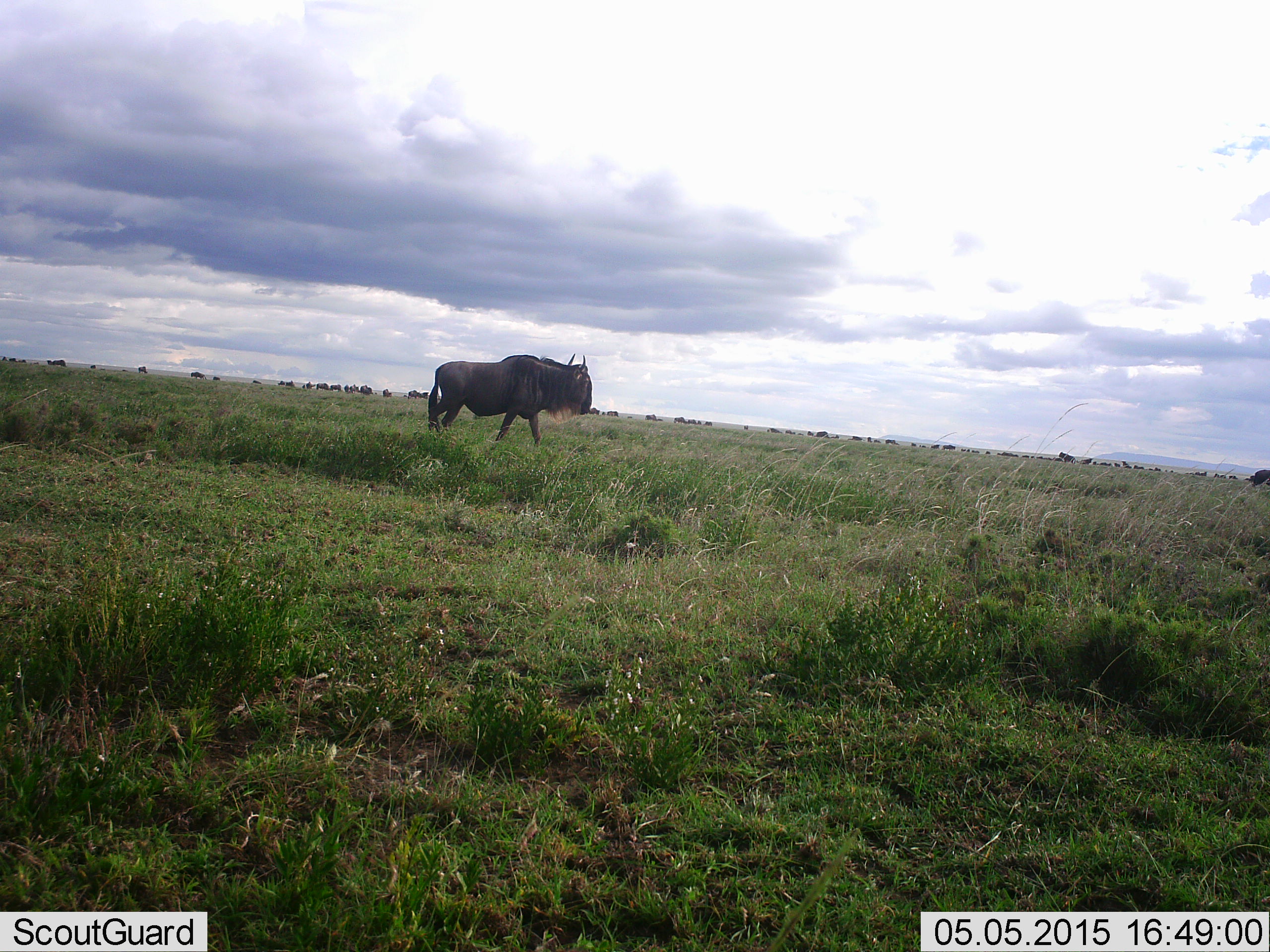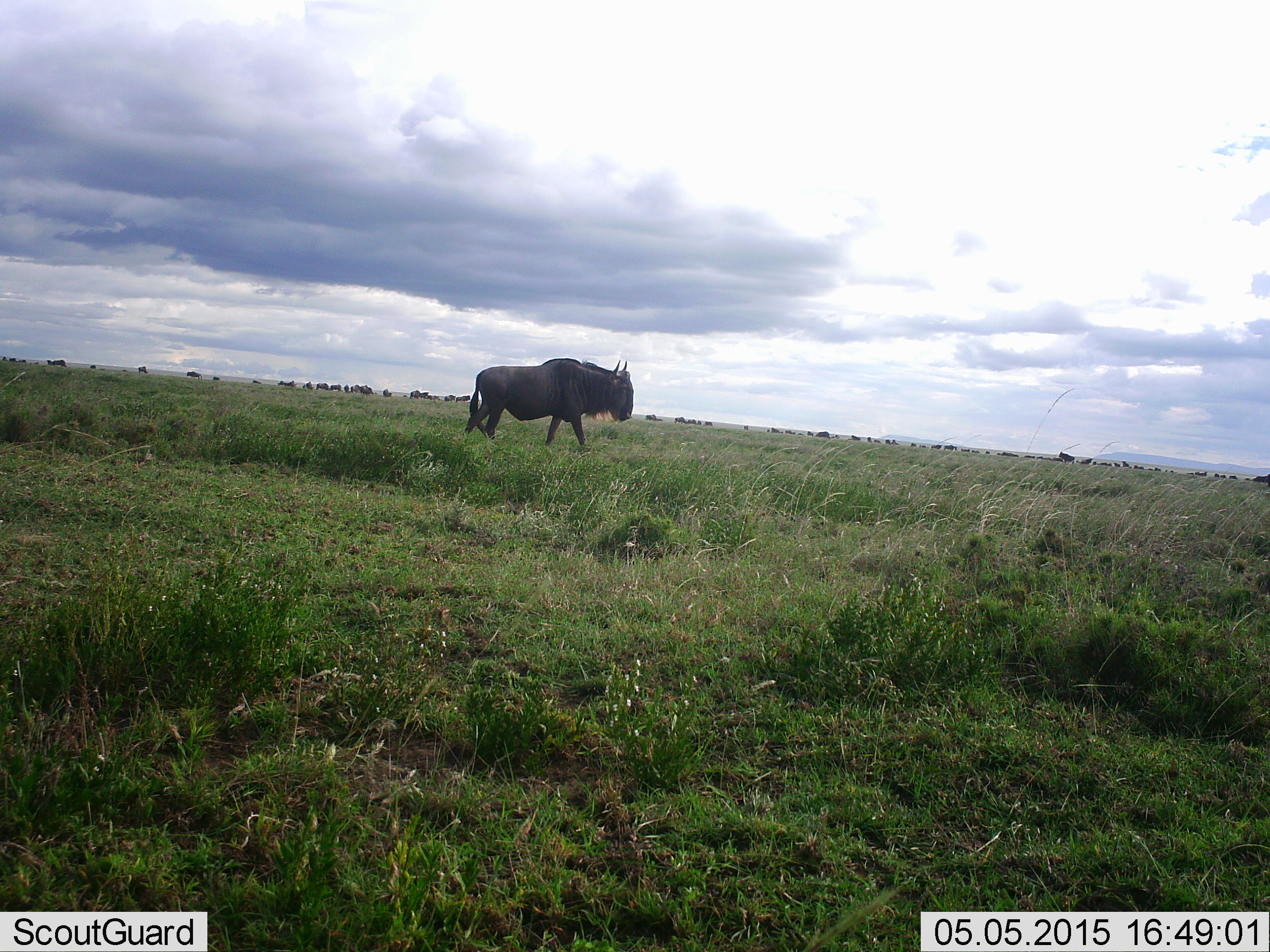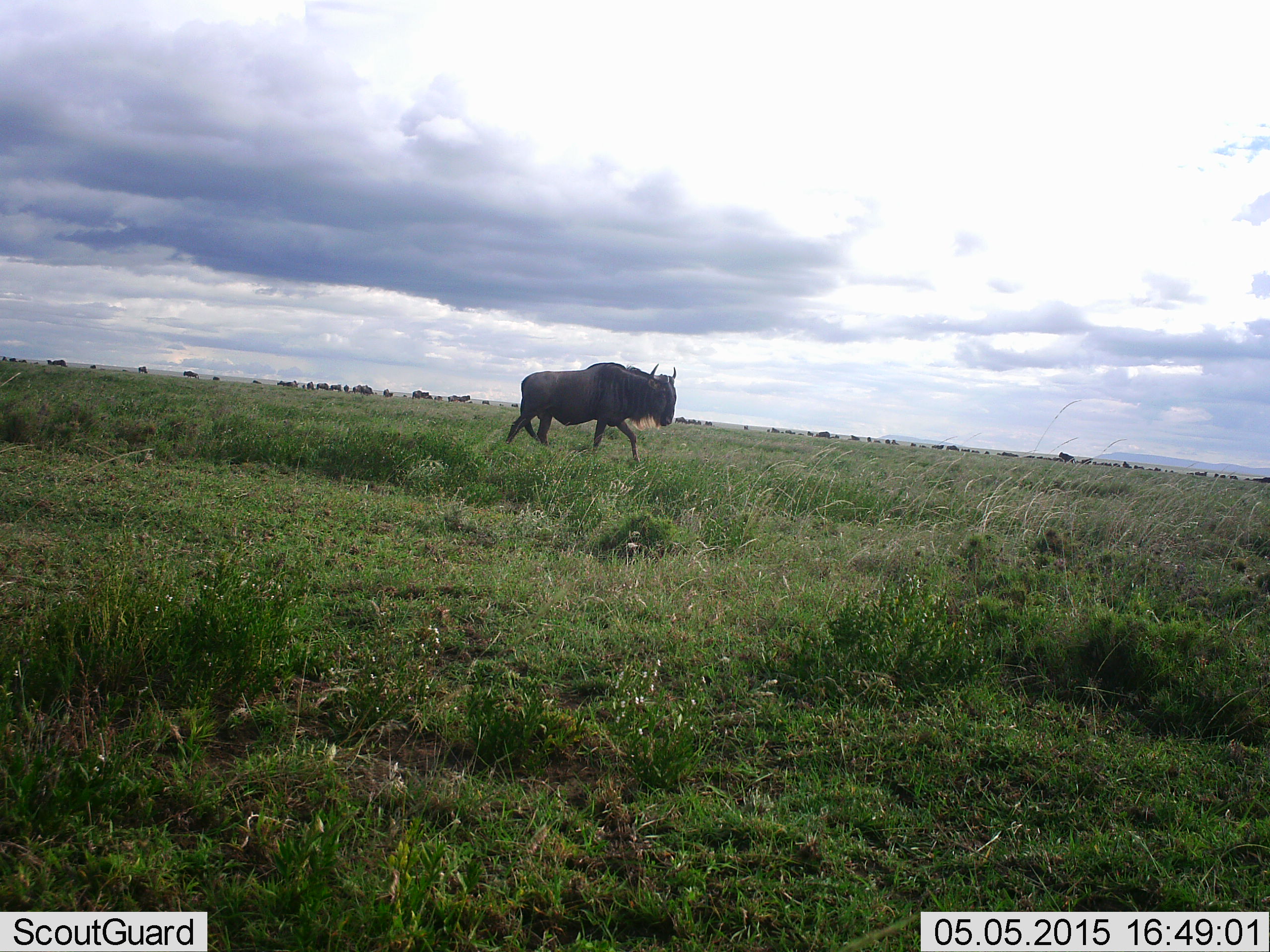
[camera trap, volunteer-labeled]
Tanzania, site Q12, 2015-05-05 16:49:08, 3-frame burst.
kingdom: Animalia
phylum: Chordata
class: Mammalia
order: Artiodactyla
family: Bovidae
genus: Connochaetes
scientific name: Connochaetes taurinus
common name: blue wildebeest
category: wildebeest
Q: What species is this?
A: Wildebeest (blue wildebeest) (Connochaetes taurinus).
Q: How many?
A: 11-50.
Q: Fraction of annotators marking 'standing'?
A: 30%.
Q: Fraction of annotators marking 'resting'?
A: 10%.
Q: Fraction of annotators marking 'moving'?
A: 100%.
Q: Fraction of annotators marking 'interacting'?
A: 0%.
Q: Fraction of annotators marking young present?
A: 0%.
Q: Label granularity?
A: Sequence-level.